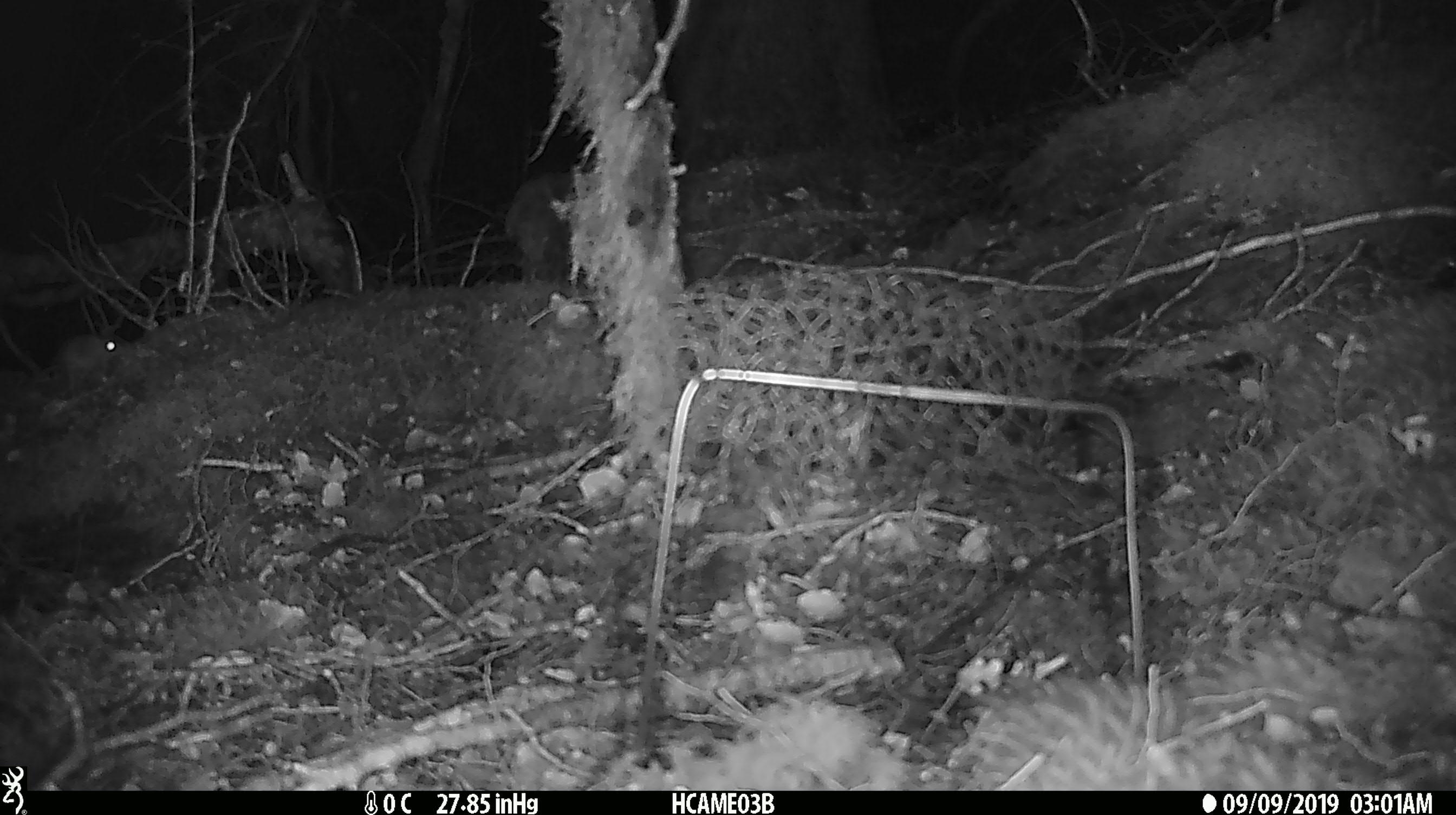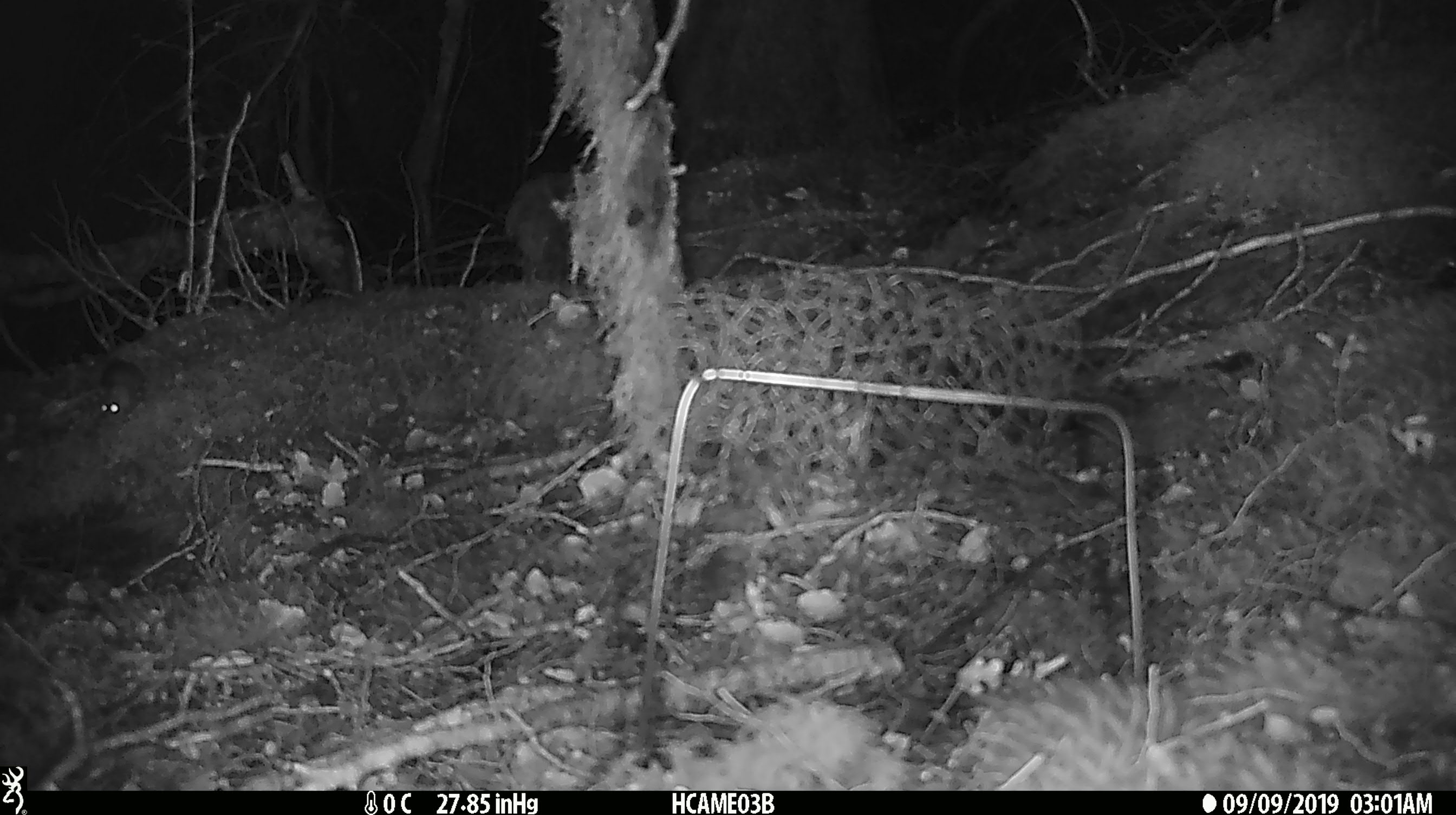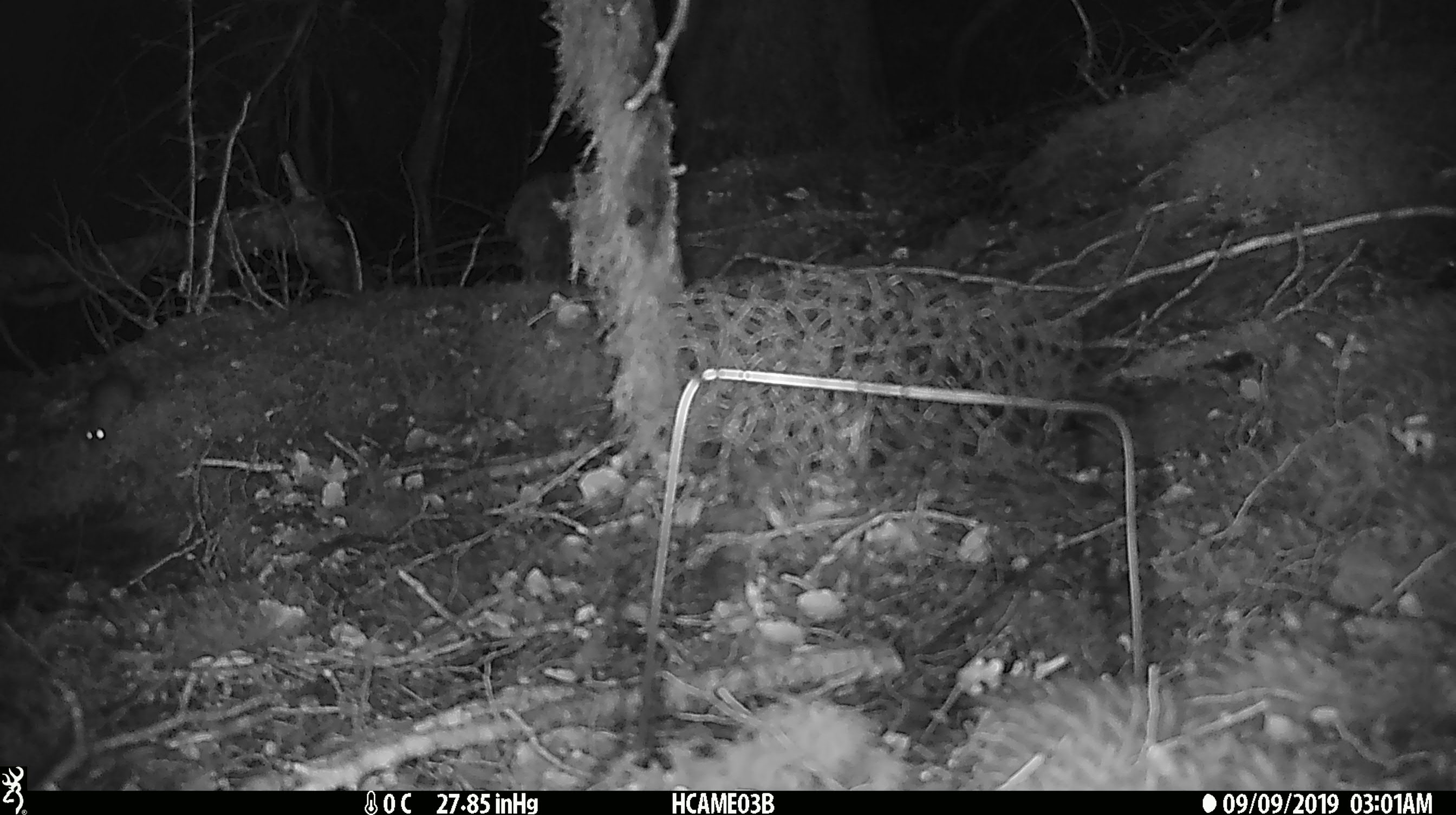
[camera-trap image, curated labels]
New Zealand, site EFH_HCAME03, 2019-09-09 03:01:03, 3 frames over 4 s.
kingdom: Animalia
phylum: Chordata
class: Mammalia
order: Rodentia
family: Muridae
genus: Mus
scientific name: Mus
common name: mouse